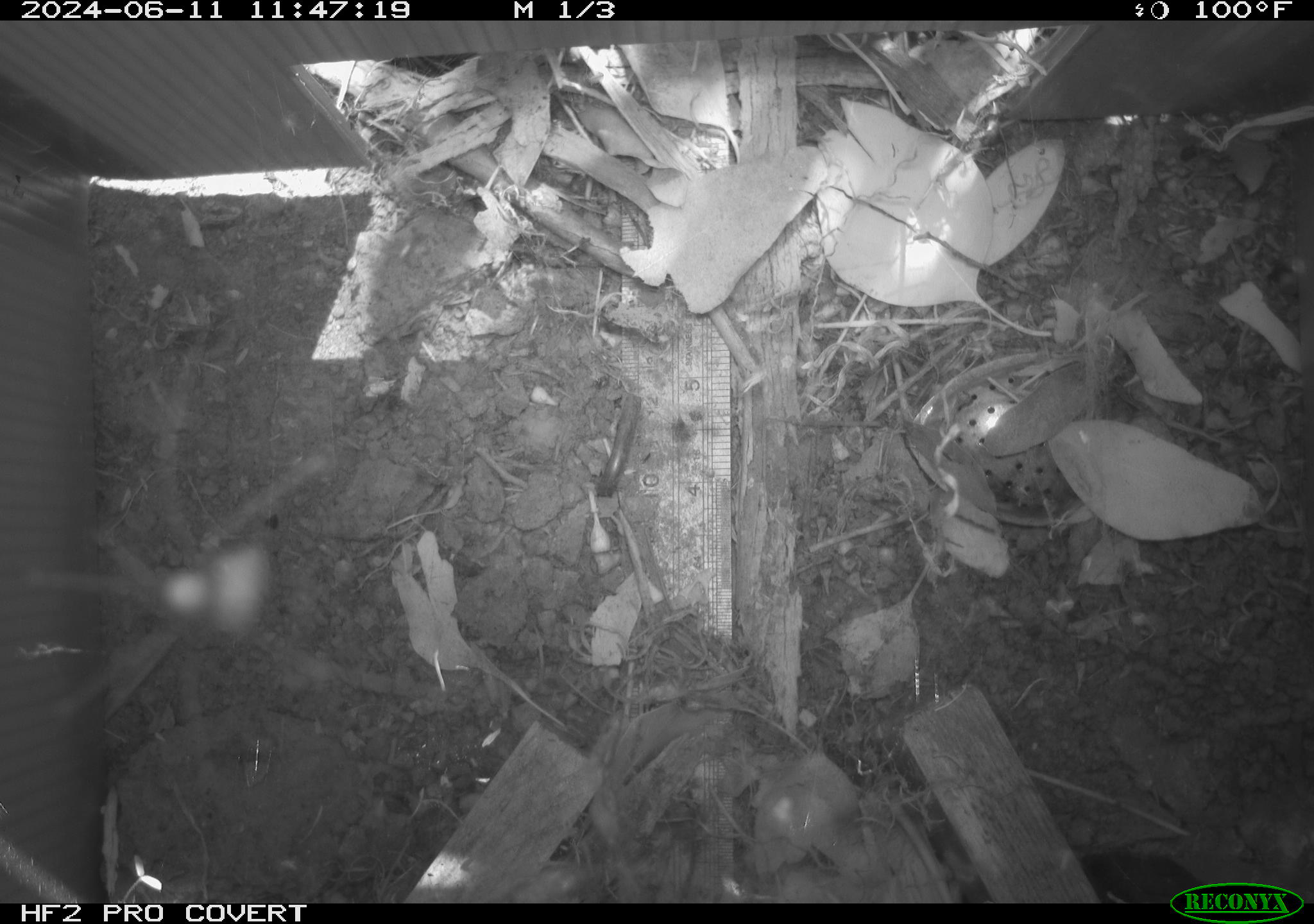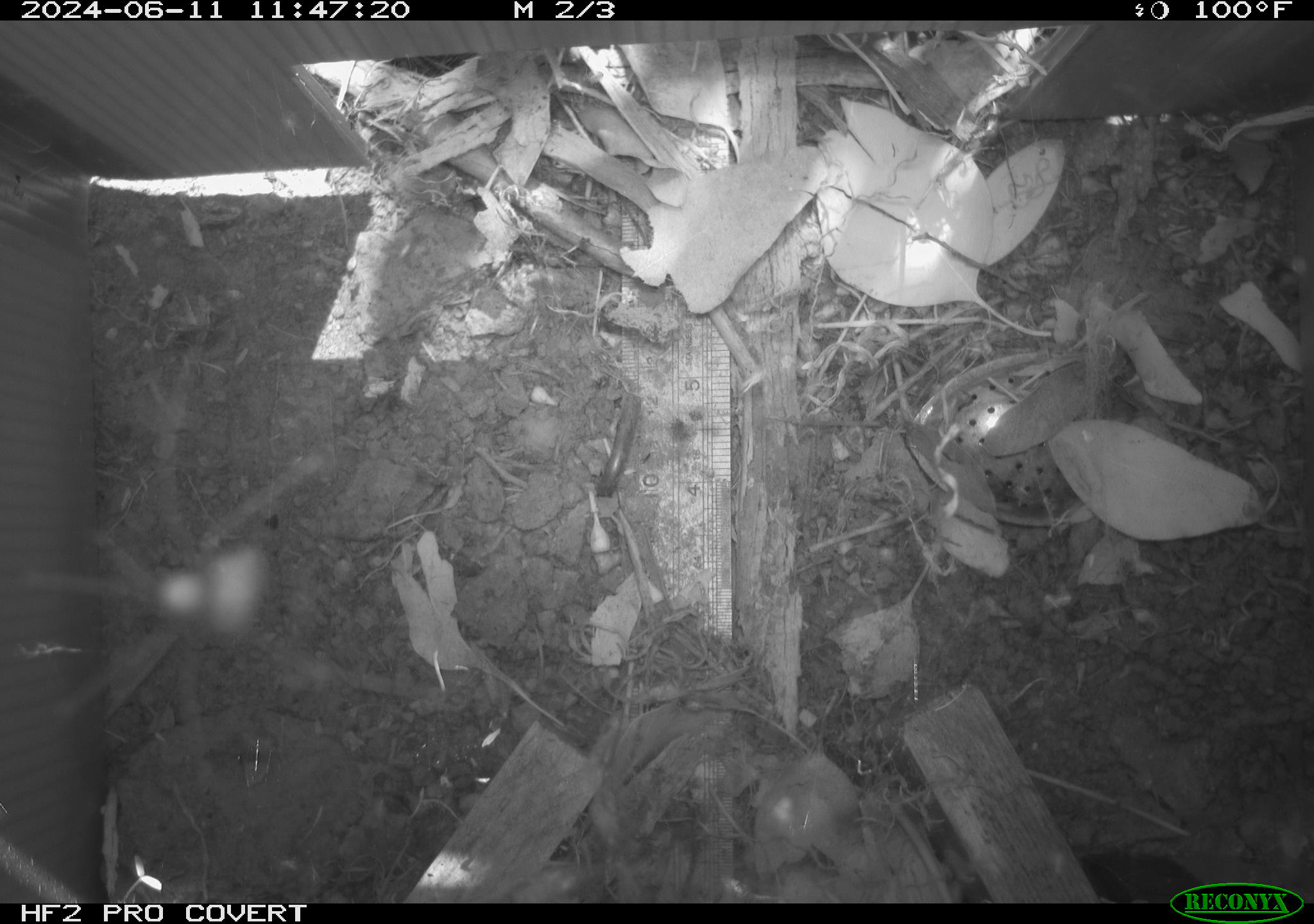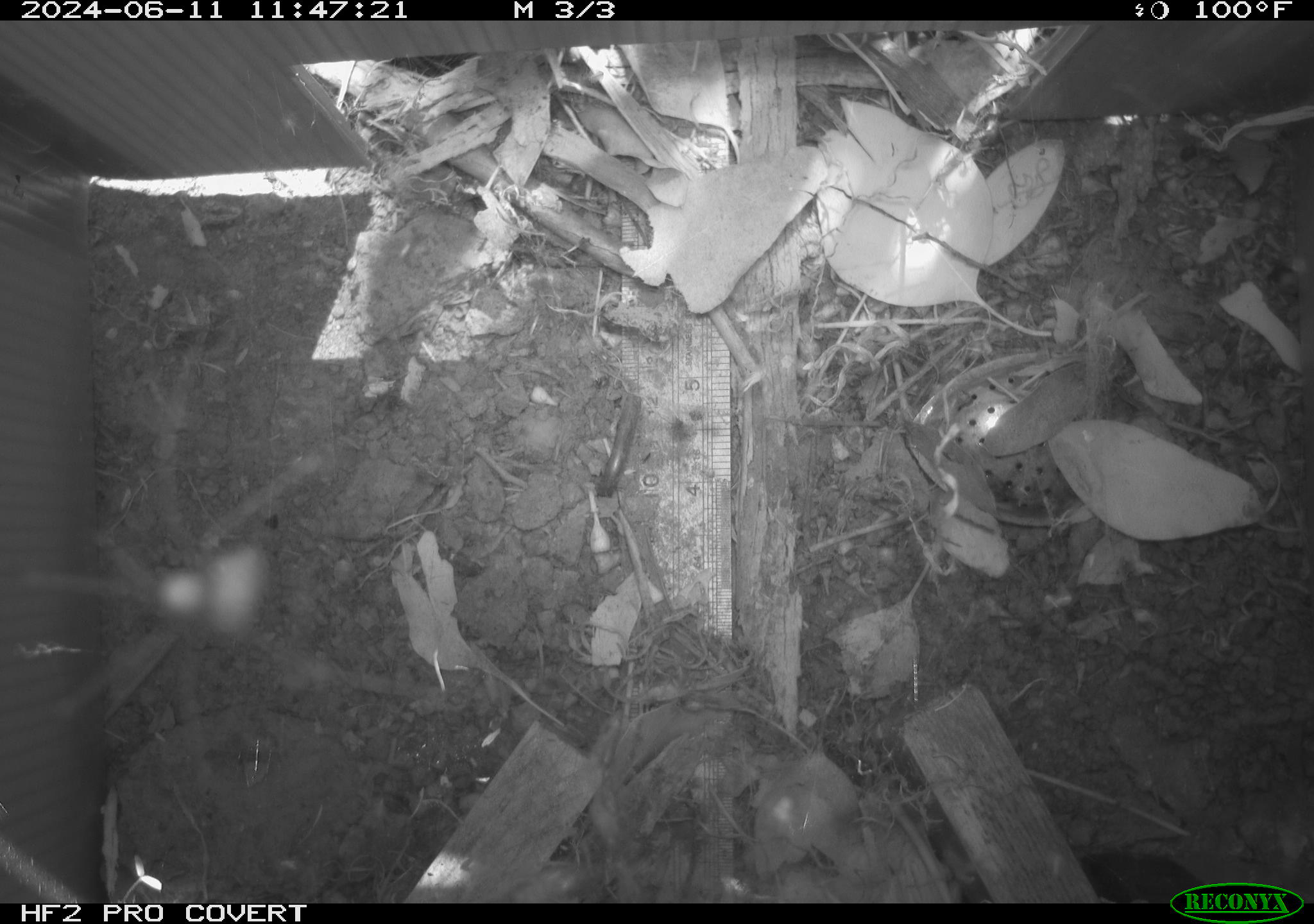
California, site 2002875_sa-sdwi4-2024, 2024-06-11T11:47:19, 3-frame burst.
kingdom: Animalia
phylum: Arthropoda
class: Arachnida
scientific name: Arachnida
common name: arachnids